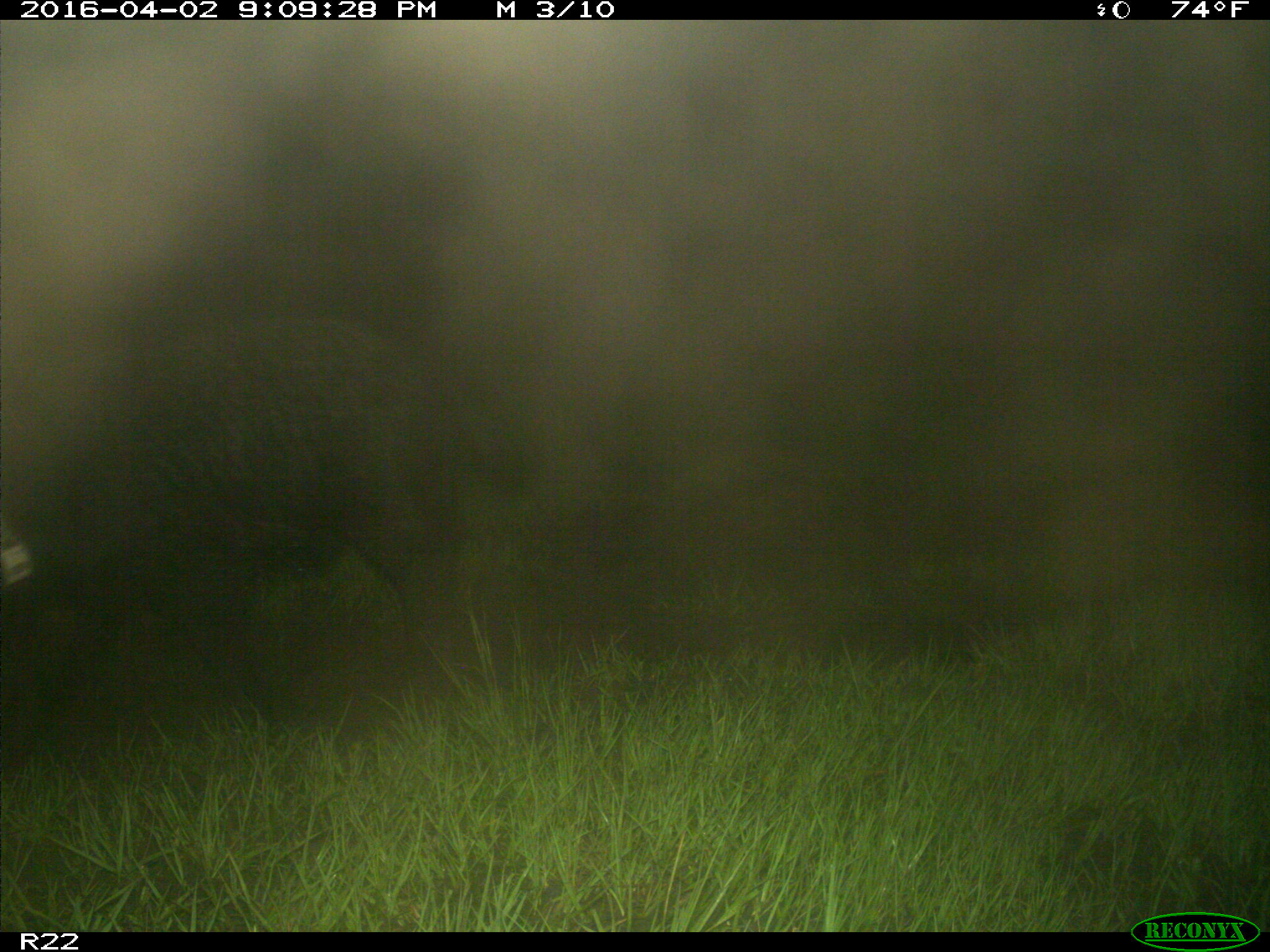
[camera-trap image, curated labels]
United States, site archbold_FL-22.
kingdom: Animalia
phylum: Chordata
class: Mammalia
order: Artiodactyla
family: Suidae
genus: Sus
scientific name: Sus scrofa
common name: wild boar